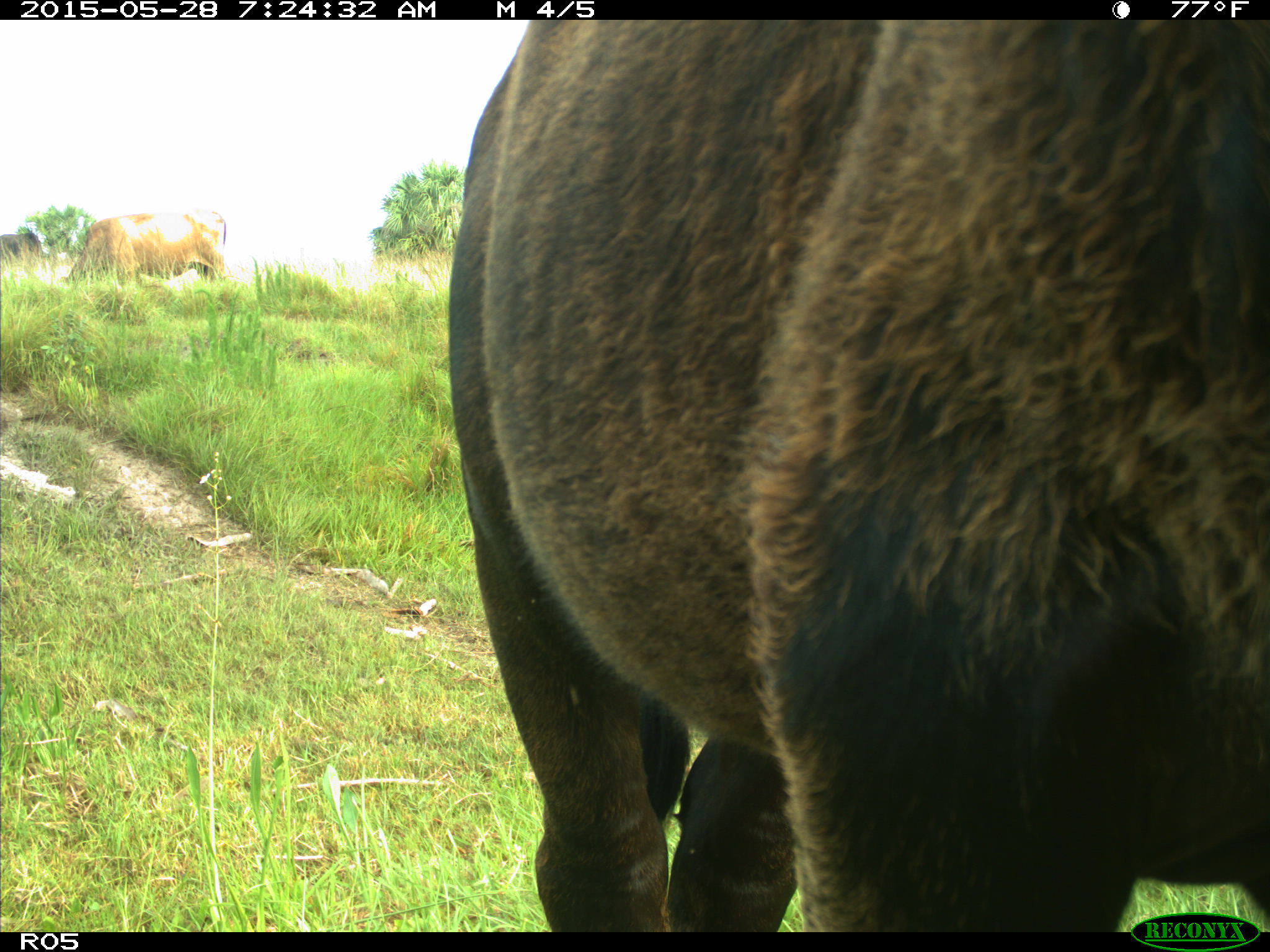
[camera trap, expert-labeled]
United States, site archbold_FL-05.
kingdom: Animalia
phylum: Chordata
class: Mammalia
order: Artiodactyla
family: Bovidae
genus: Bos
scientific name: Bos taurus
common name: domestic cow